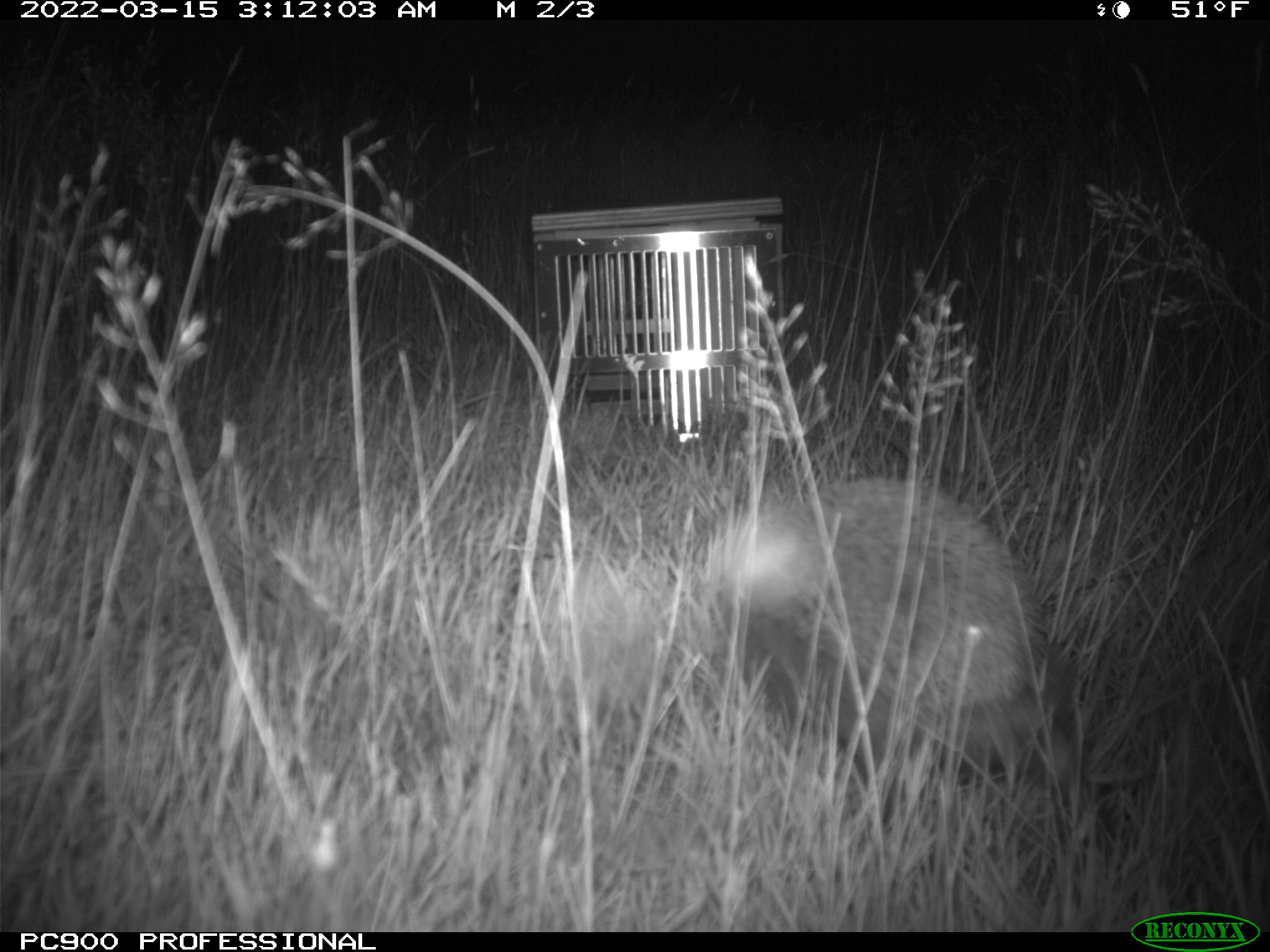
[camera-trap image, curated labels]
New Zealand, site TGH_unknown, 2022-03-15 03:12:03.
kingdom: Animalia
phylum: Chordata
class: Mammalia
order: Eulipotyphla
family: Erinaceidae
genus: Erinaceus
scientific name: Erinaceus europaeus europaeus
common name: european hedgehog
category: hedgehog